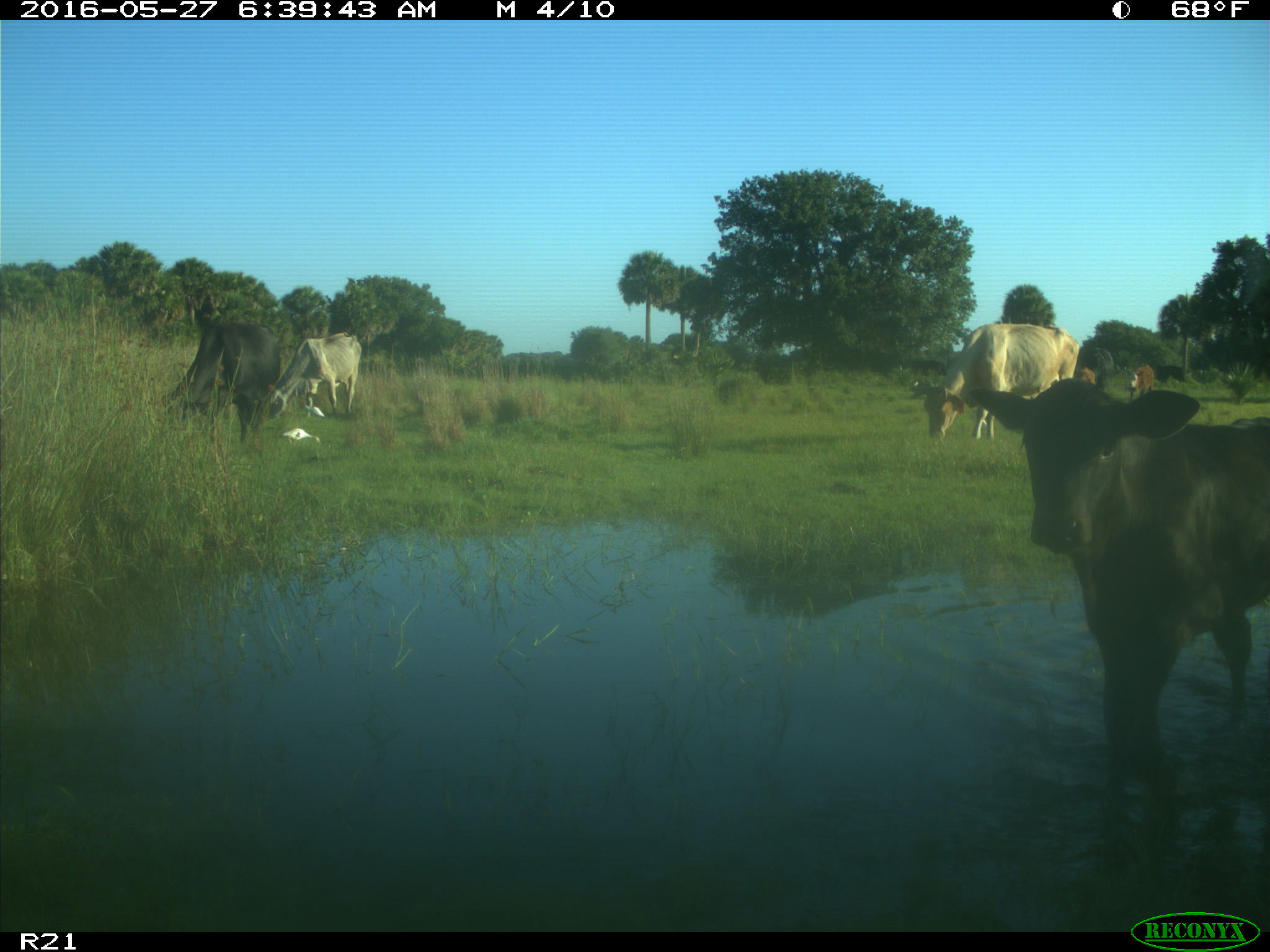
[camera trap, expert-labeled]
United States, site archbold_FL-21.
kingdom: Animalia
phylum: Chordata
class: Mammalia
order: Artiodactyla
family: Bovidae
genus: Bos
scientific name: Bos taurus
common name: domestic cow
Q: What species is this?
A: Bos taurus (domestic cow).